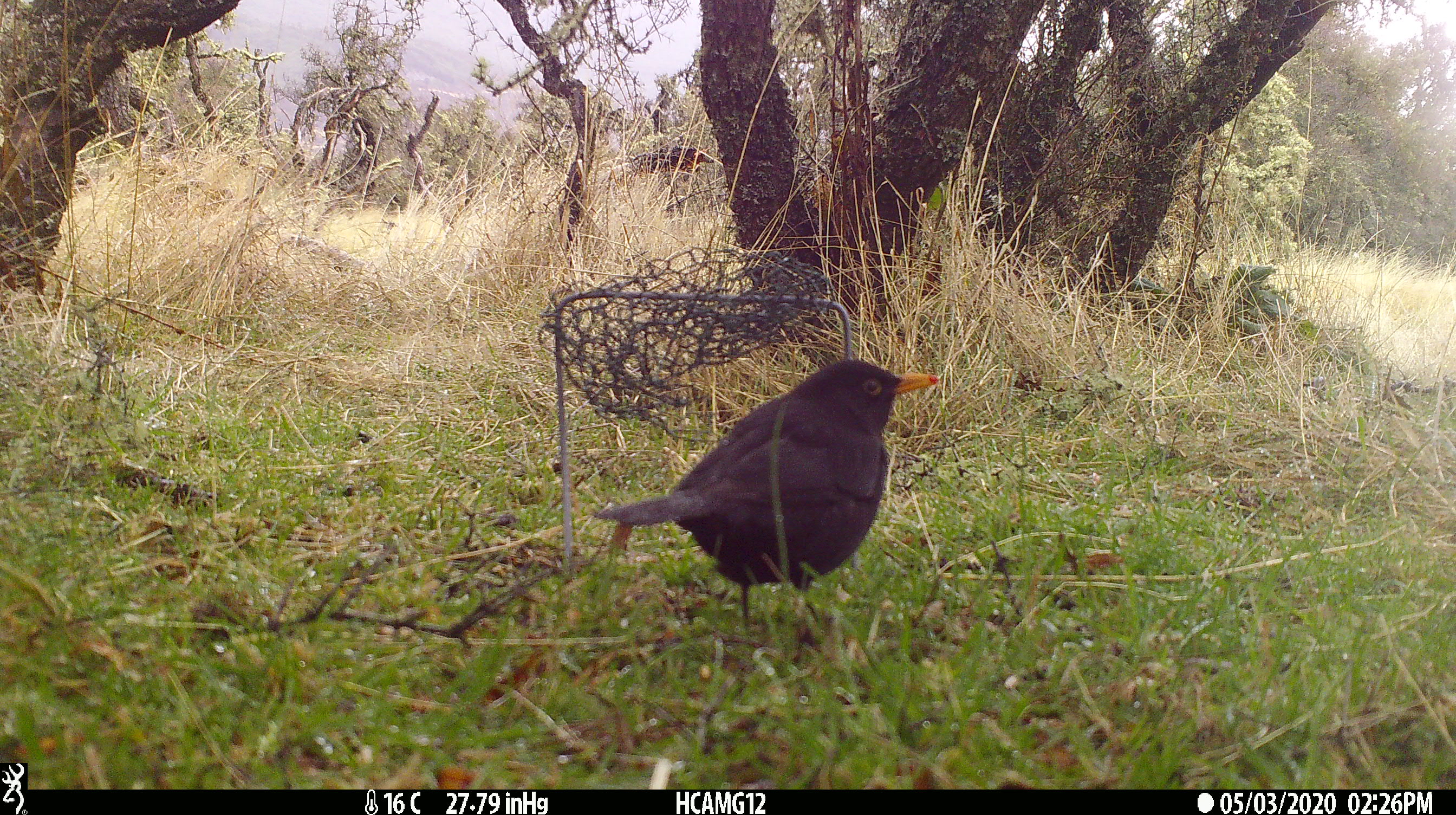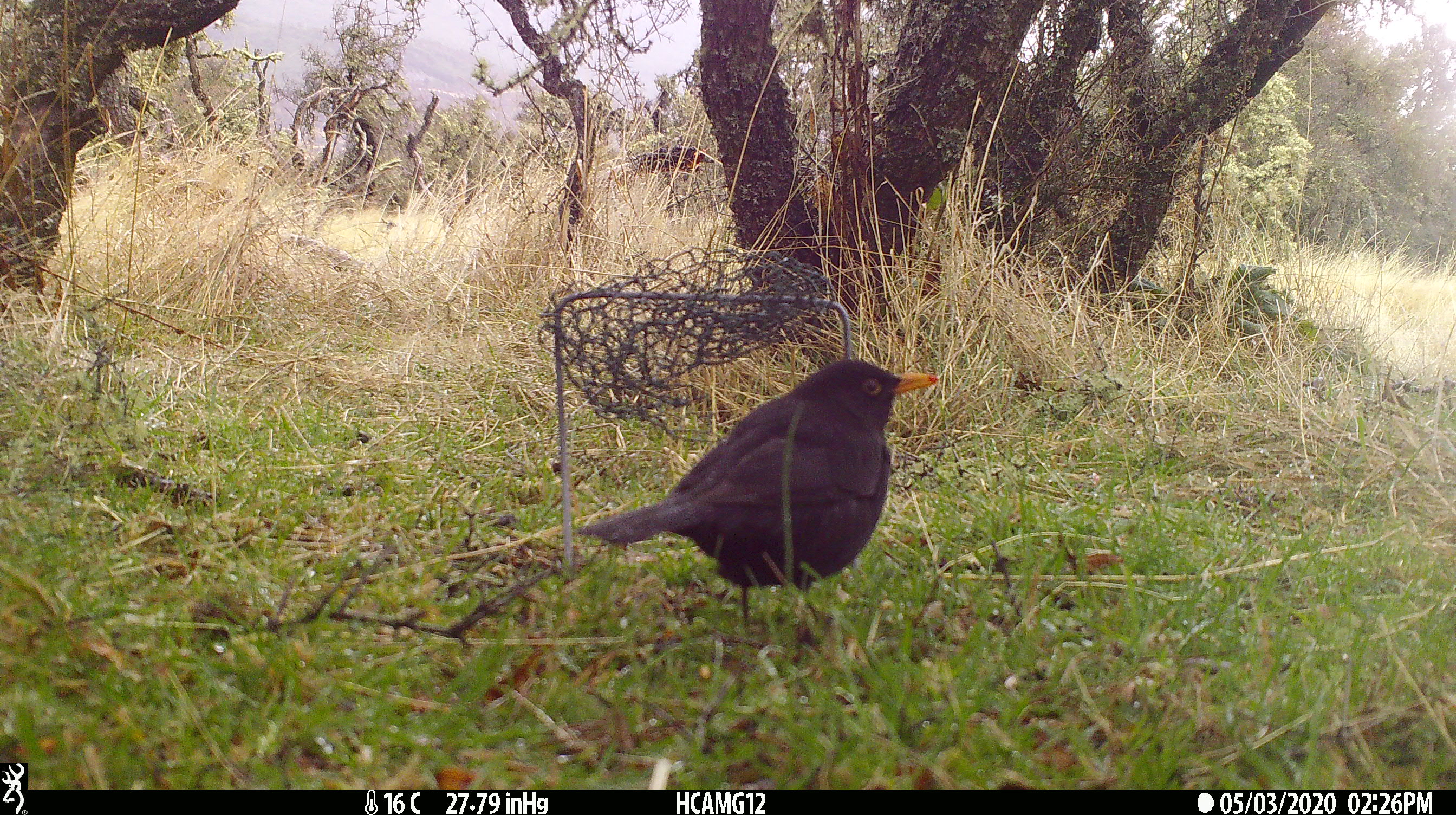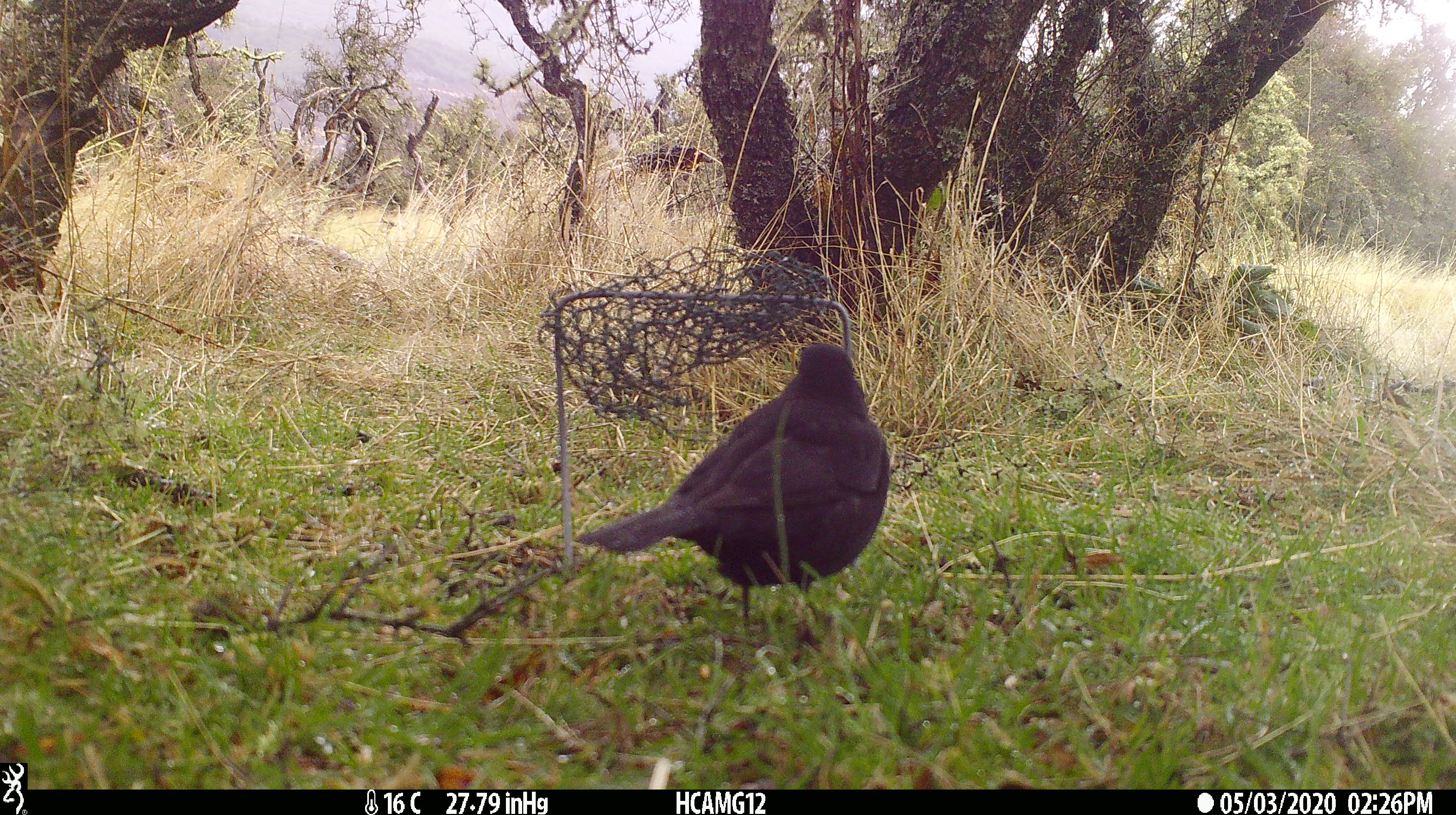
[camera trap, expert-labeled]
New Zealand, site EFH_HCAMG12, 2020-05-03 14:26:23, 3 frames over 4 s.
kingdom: Animalia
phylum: Chordata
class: Aves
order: Passeriformes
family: Turdidae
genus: Turdus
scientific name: Turdus merula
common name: eurasian blackbird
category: blackbird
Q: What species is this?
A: Blackbird (eurasian blackbird) (Turdus merula).